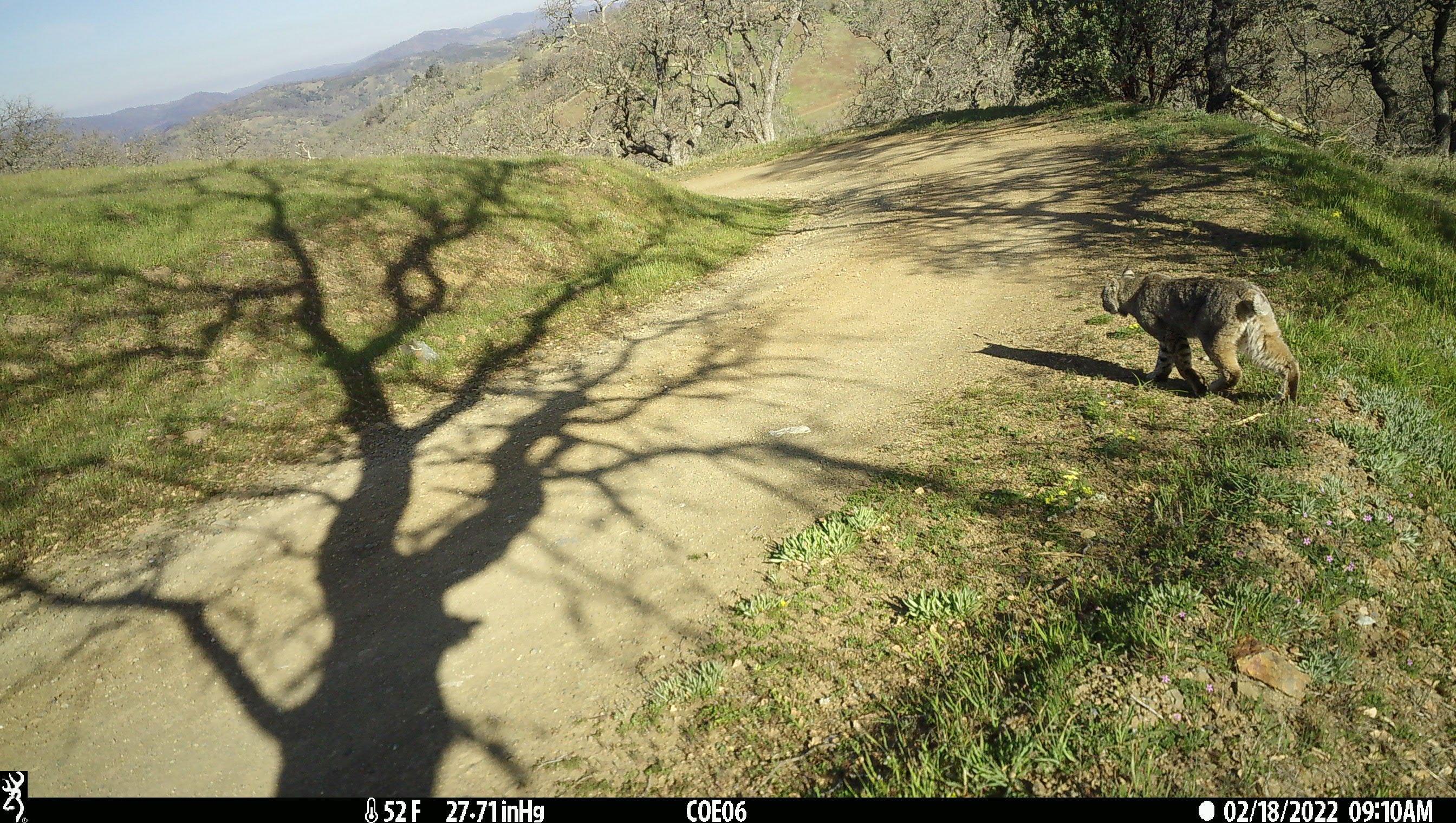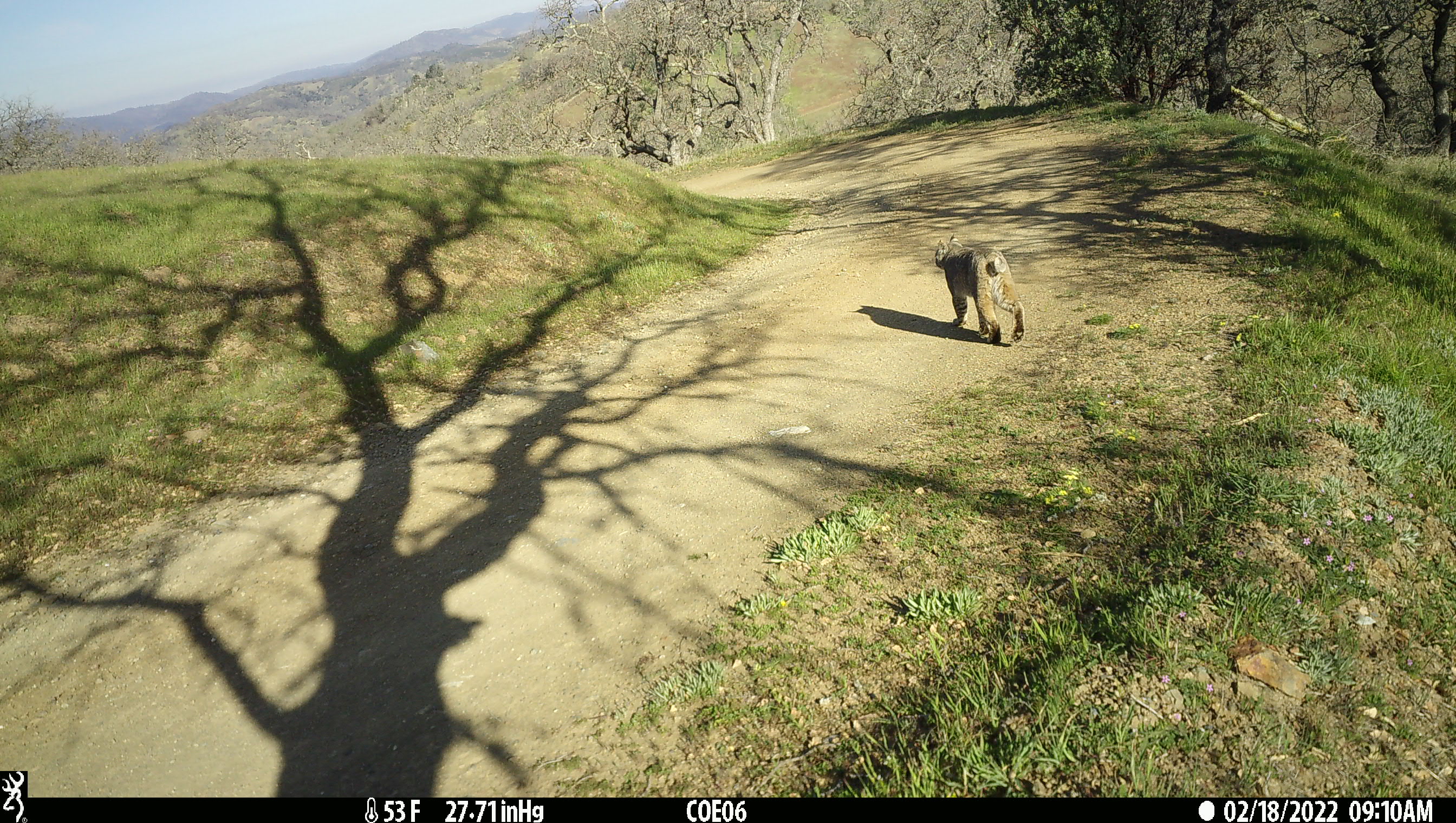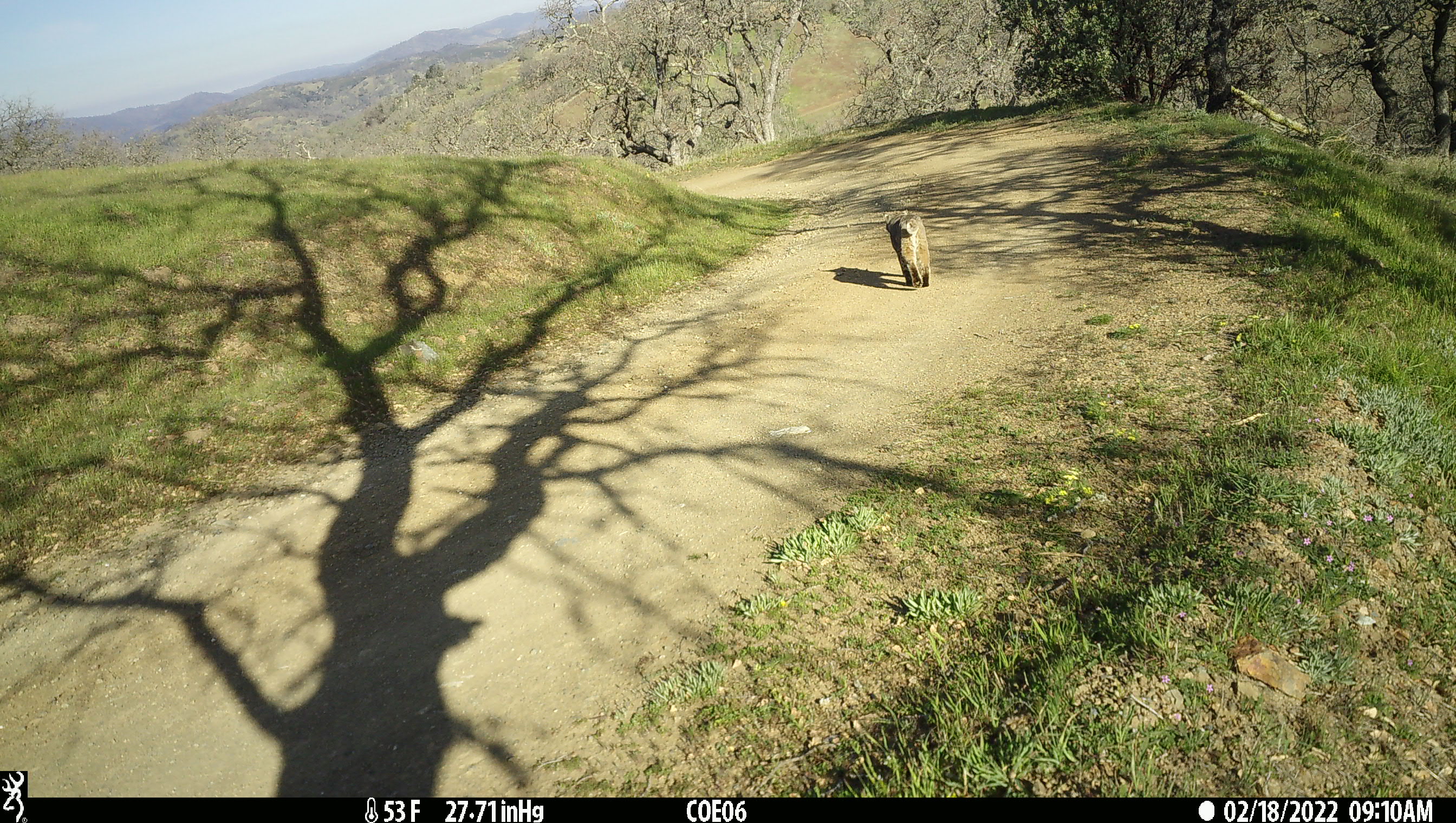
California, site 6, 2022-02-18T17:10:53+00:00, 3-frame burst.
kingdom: Animalia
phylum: Chordata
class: Mammalia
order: Carnivora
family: Felidae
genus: Lynx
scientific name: Lynx rufus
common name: bobcat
Bobcat (Lynx rufus).